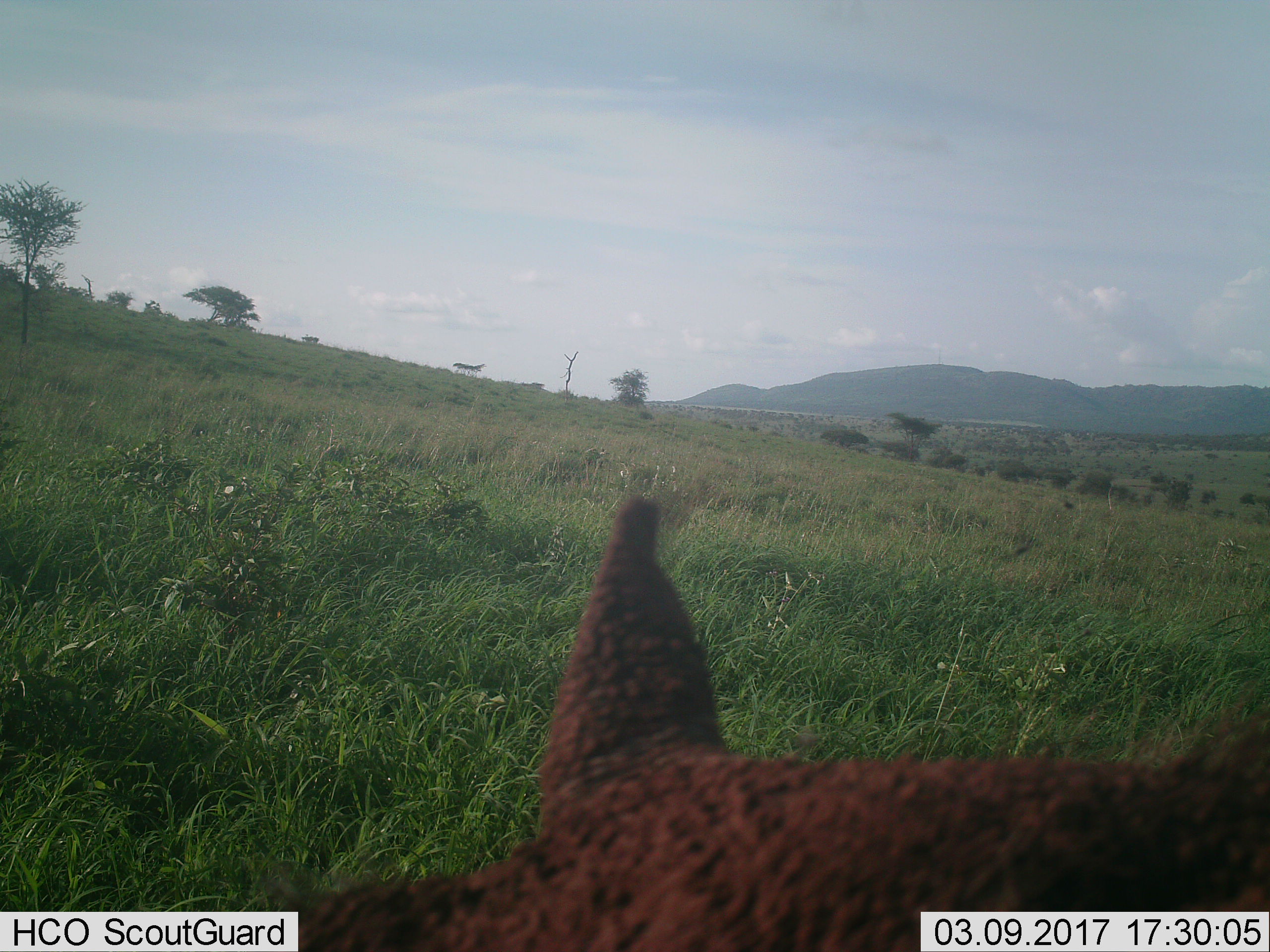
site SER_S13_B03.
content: unidentified animal